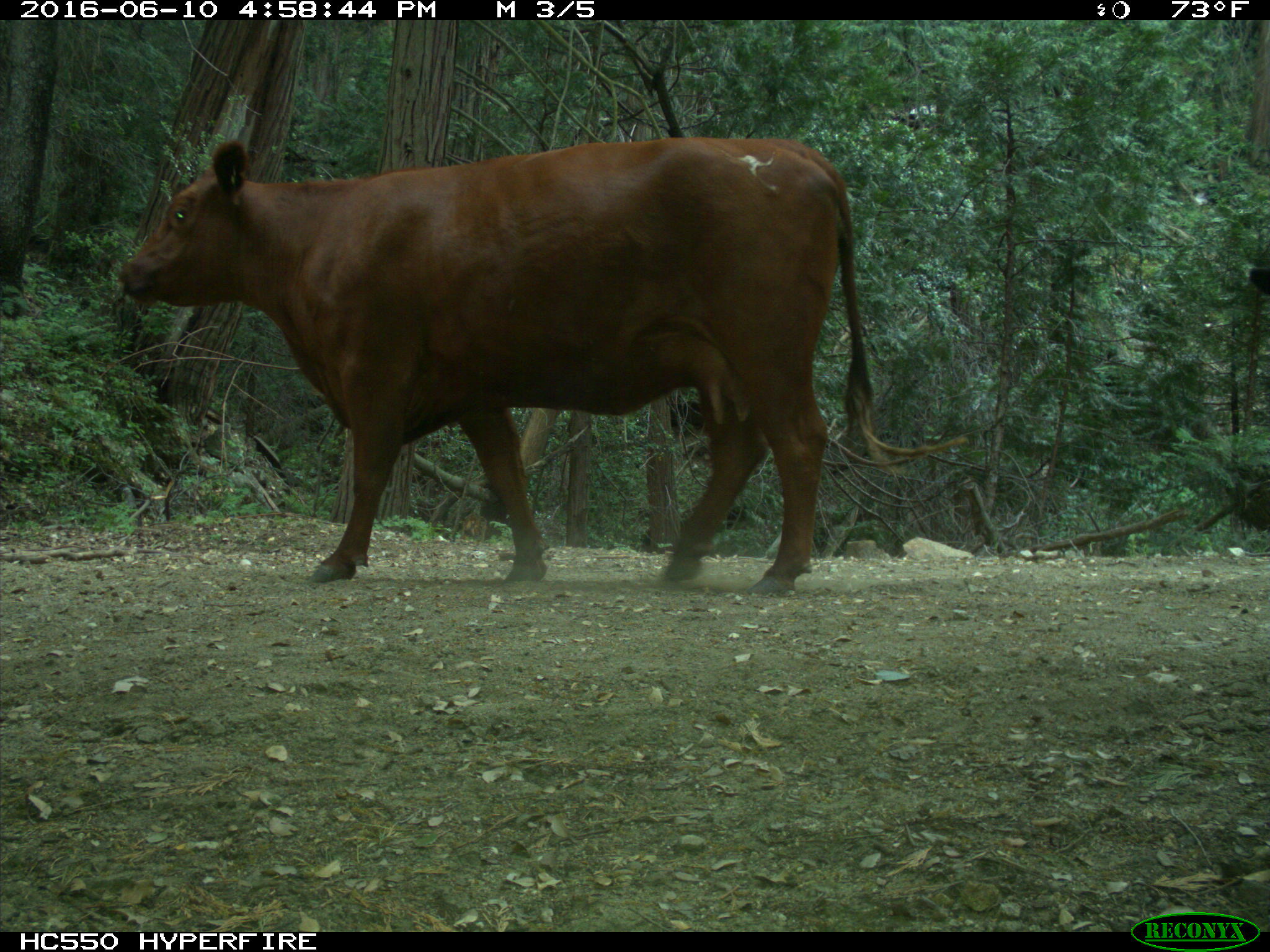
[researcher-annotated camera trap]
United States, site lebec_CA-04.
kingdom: Animalia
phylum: Chordata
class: Mammalia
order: Artiodactyla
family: Bovidae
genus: Bos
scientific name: Bos taurus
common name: domestic cow